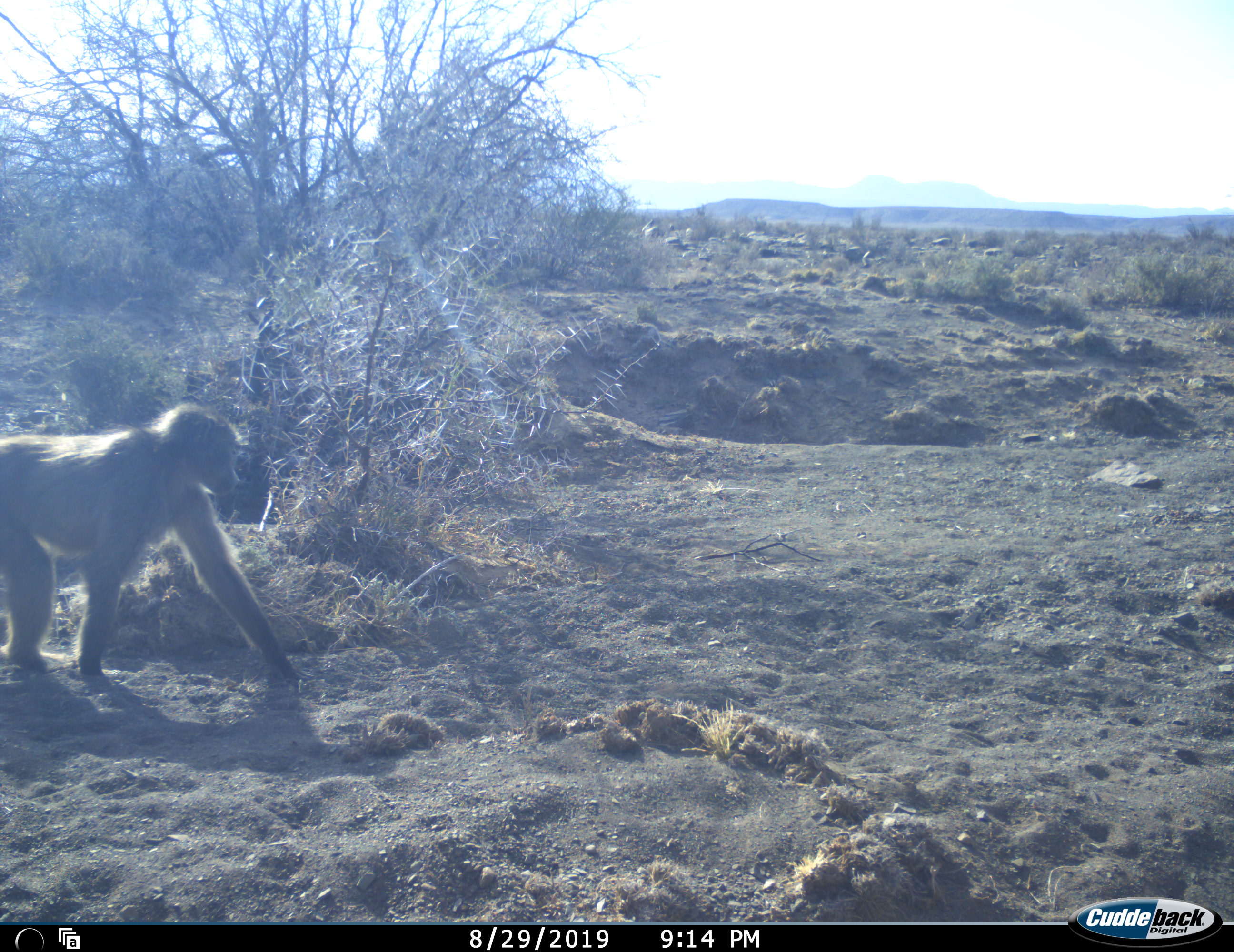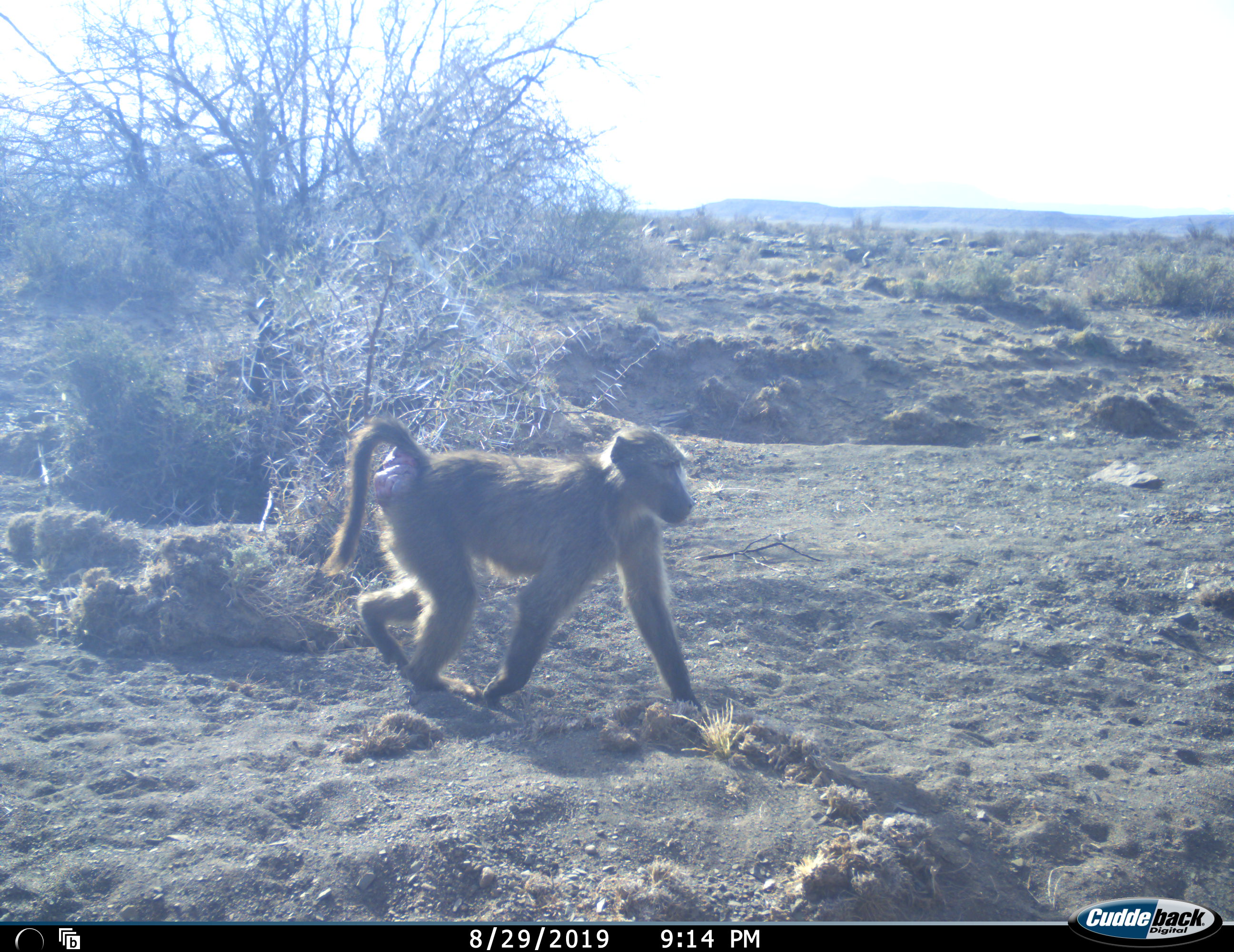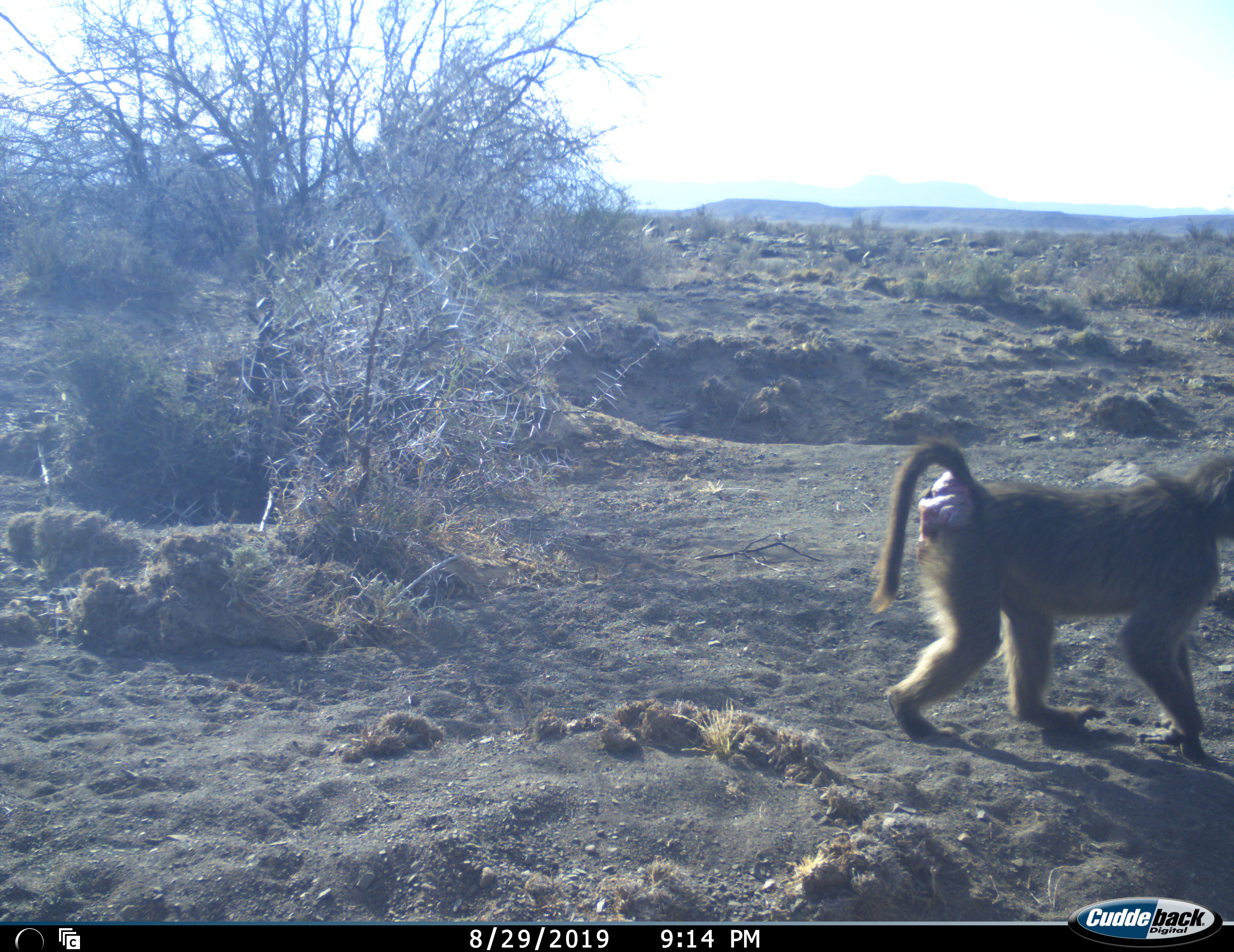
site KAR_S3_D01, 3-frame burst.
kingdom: Animalia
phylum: Chordata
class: Mammalia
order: Primates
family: Cercopithecidae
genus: Papio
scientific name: Papio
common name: baboon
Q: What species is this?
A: Baboon (Papio).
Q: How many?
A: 1.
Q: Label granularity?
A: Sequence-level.